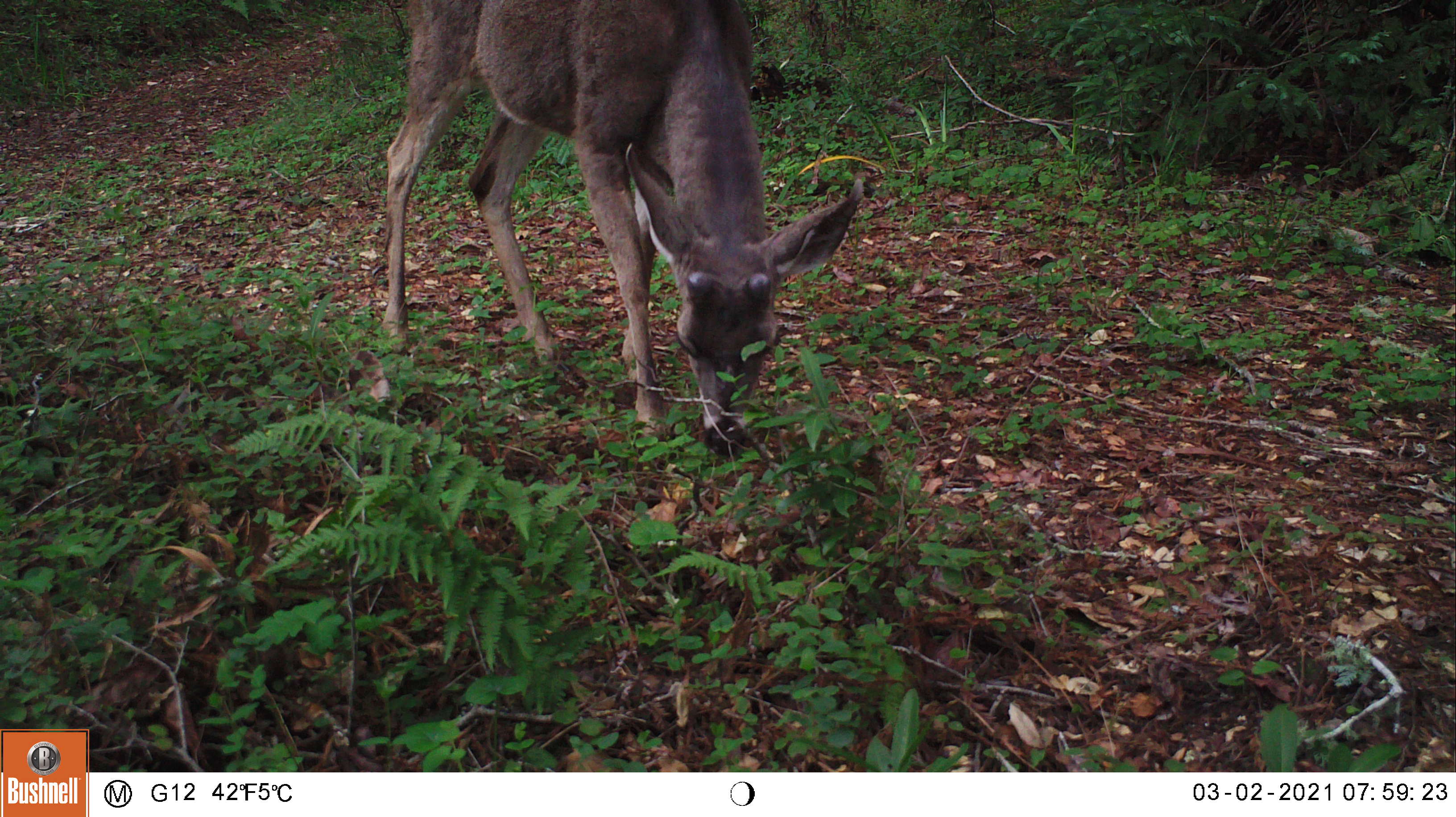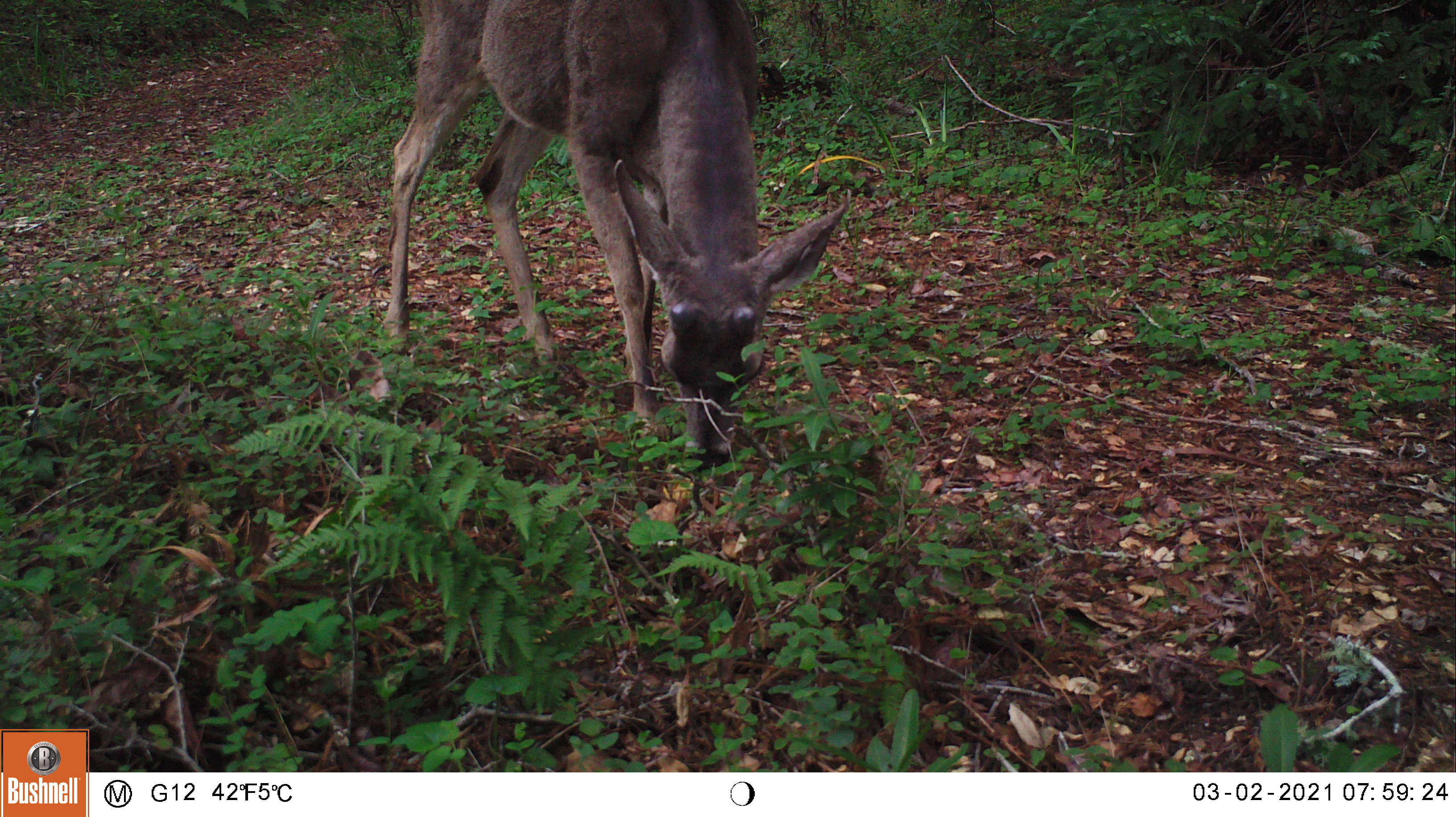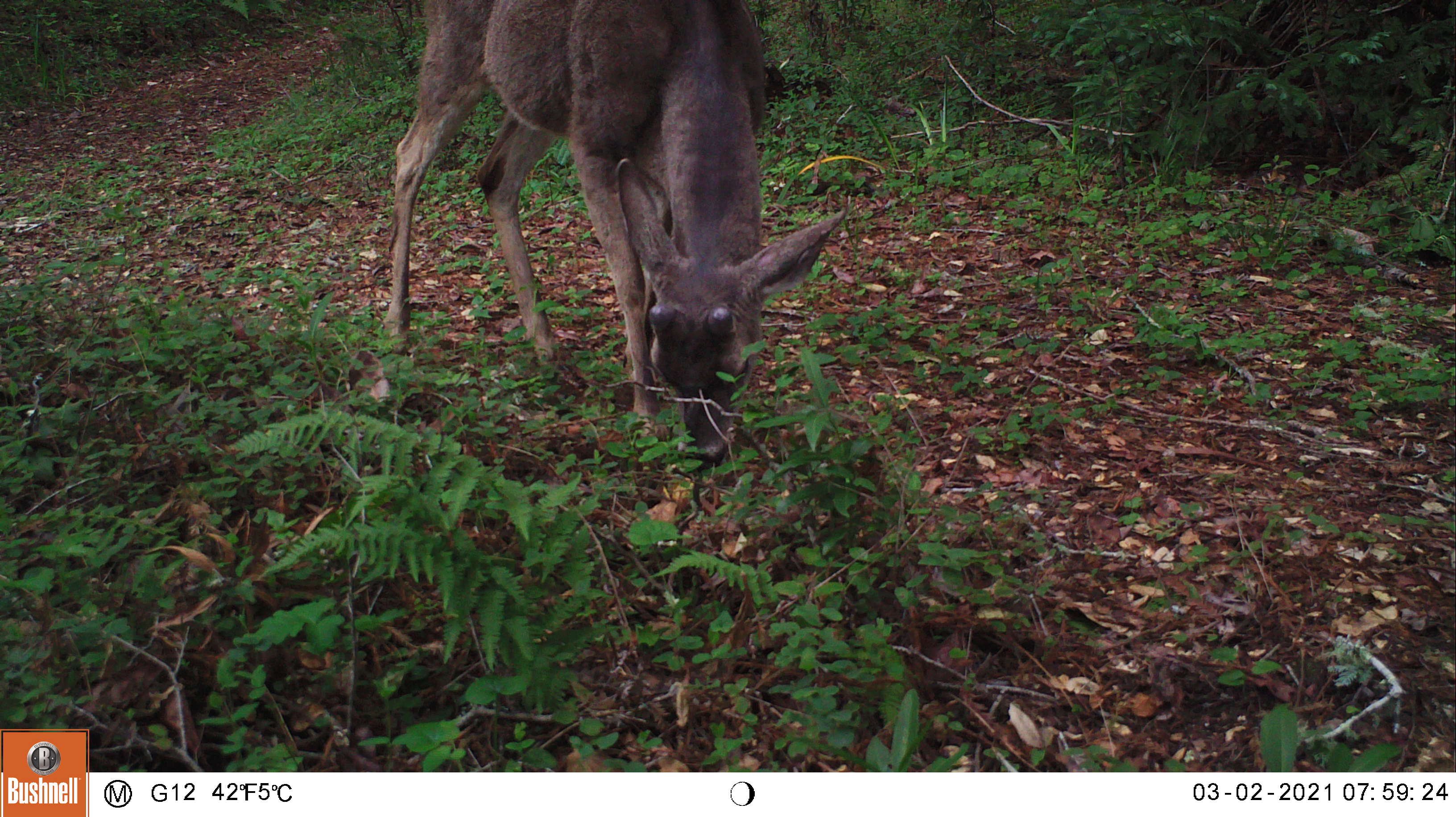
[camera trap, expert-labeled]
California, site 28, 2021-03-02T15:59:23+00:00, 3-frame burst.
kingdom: Animalia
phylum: Chordata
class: Mammalia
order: Artiodactyla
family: Cervidae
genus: Odocoileus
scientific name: Odocoileus hemionus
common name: mule deer